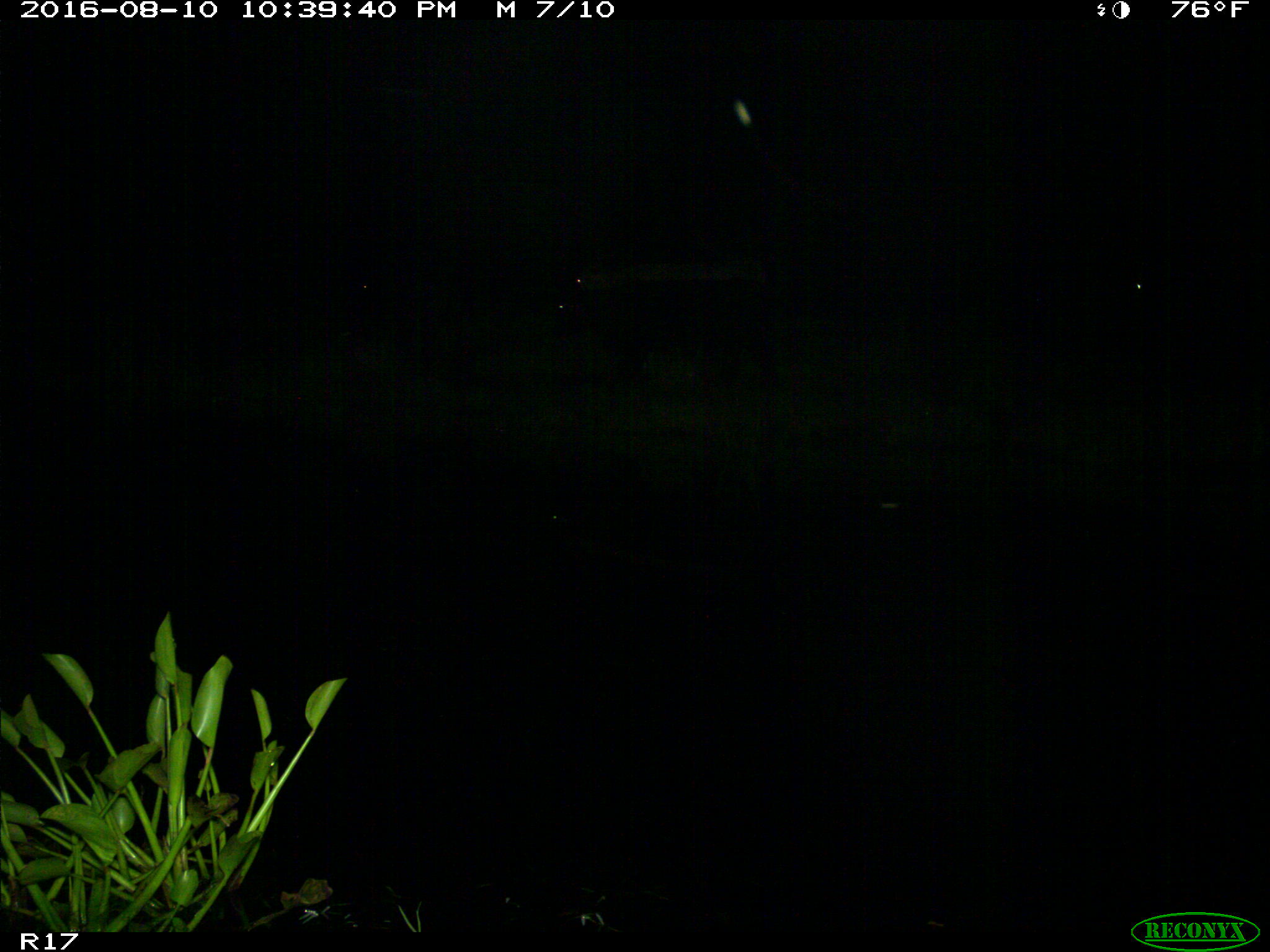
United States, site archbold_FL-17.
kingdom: Animalia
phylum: Chordata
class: Mammalia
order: Artiodactyla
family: Bovidae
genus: Bos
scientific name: Bos taurus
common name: domestic cow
Bos taurus (domestic cow).